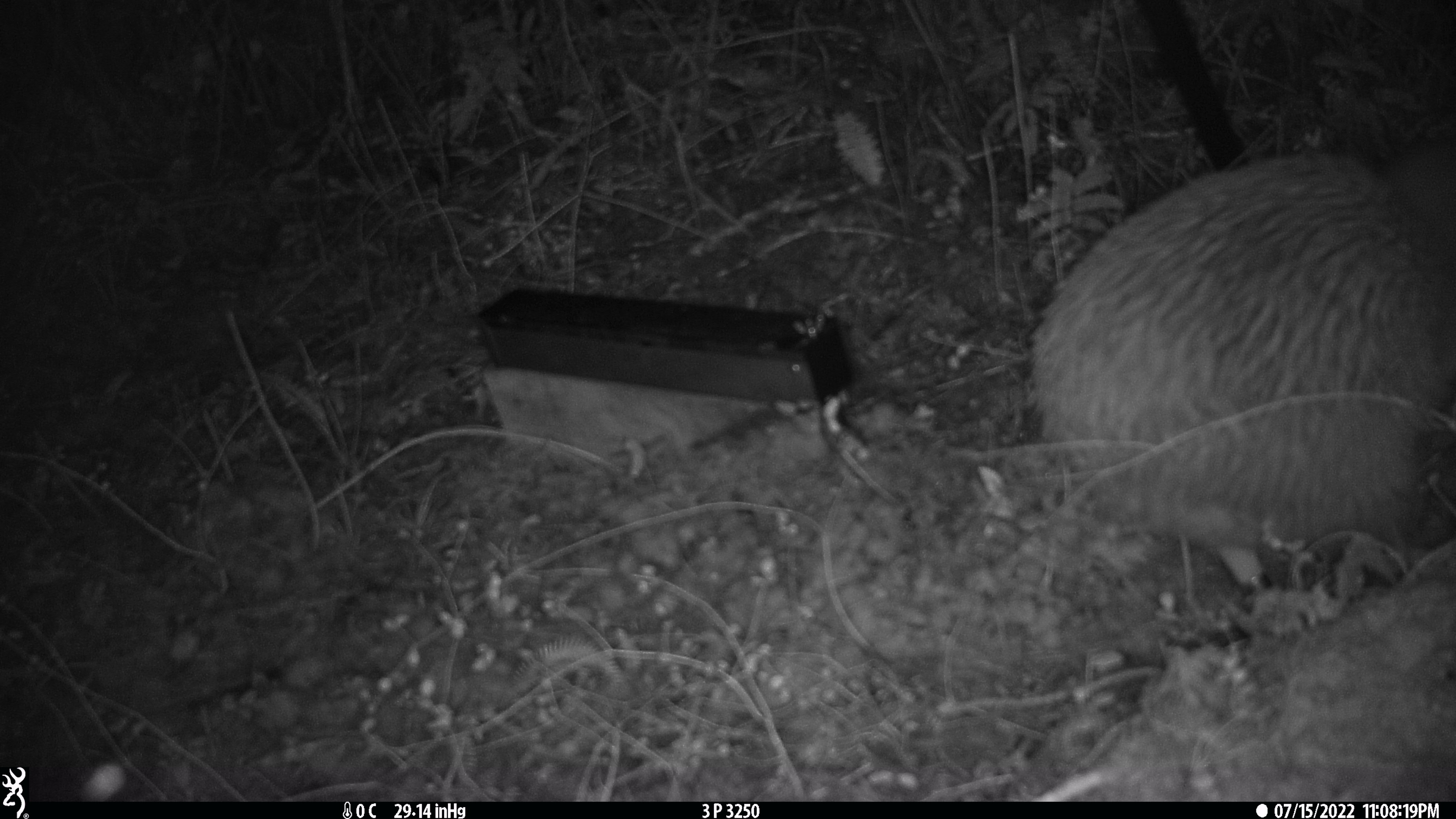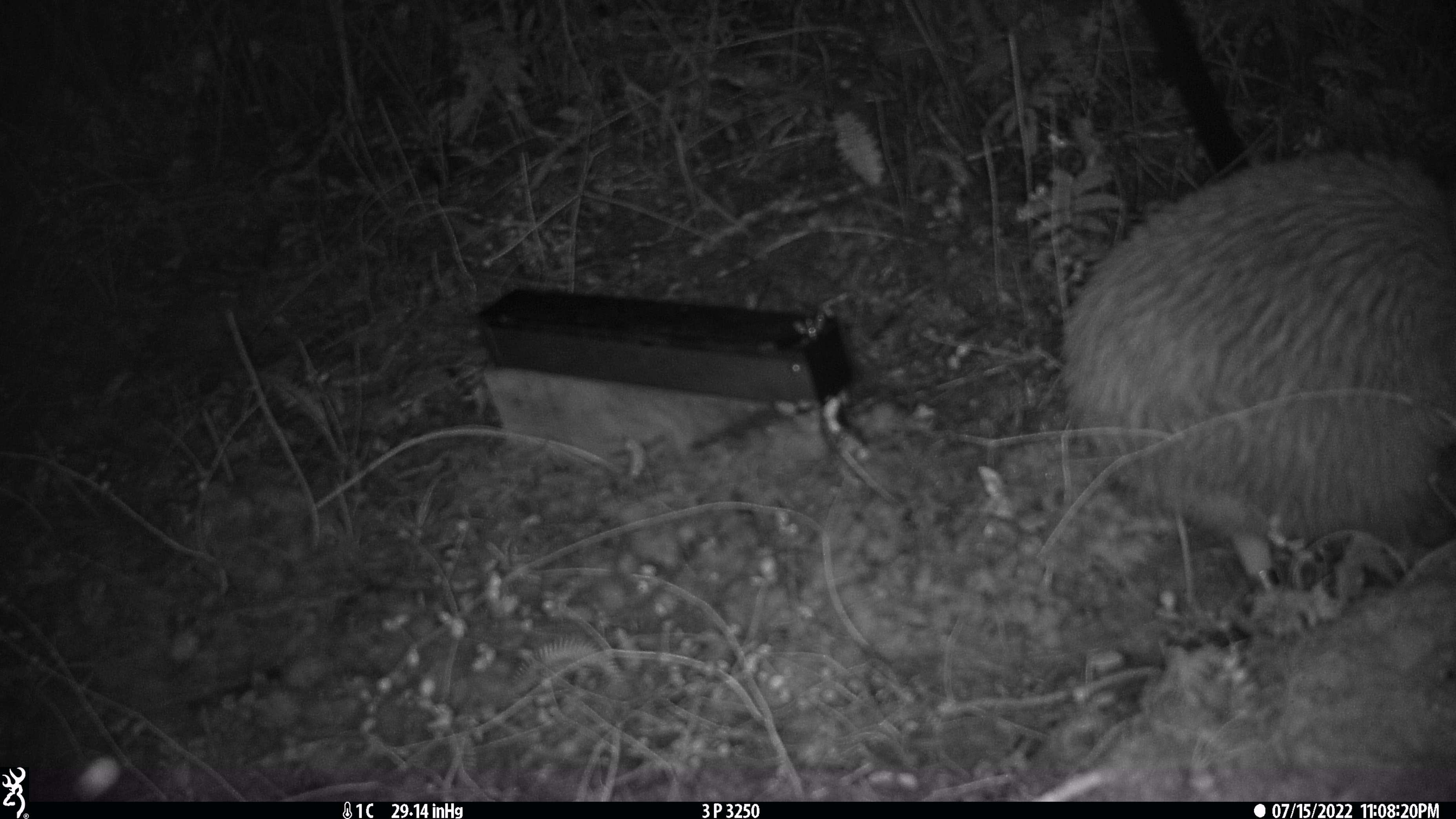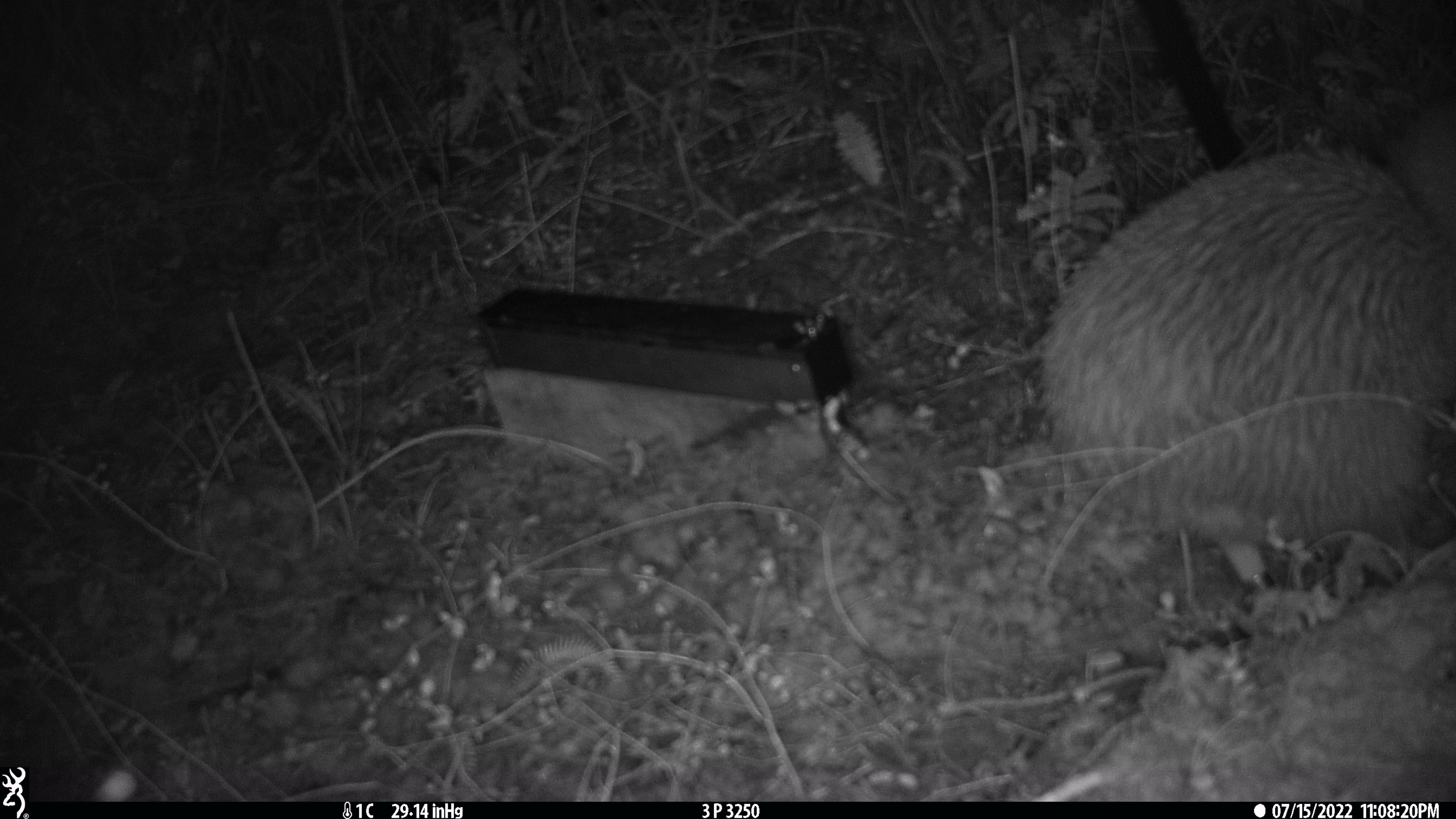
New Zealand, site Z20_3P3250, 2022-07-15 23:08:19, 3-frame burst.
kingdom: Animalia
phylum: Chordata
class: Aves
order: Apterygiformes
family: Apterygidae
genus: Apteryx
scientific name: Apteryx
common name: kiwi